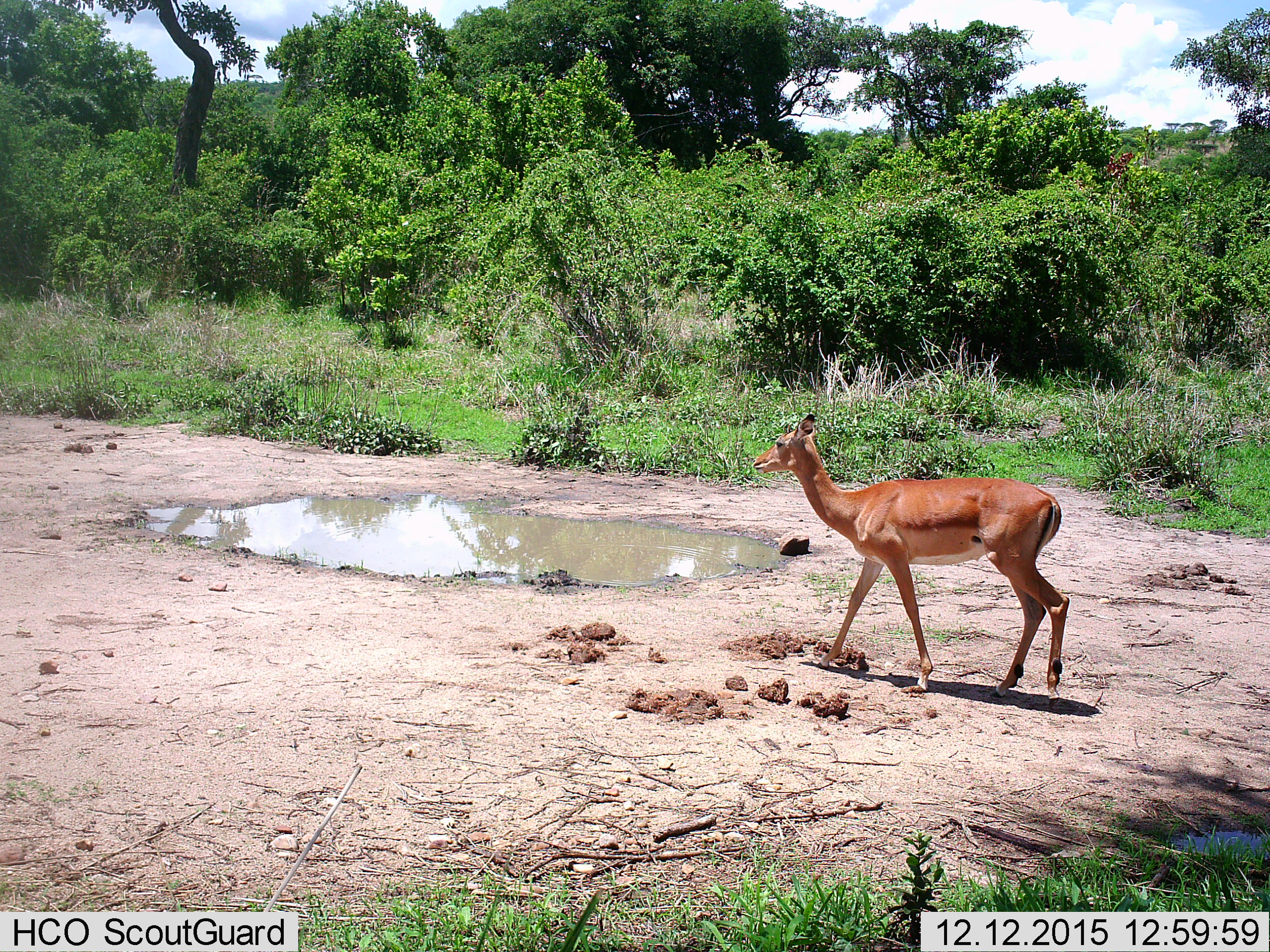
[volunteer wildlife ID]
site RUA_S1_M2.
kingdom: Animalia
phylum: Chordata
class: Mammalia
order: Artiodactyla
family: Bovidae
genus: Aepyceros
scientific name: Aepyceros melampus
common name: impala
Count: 1.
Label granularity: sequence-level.